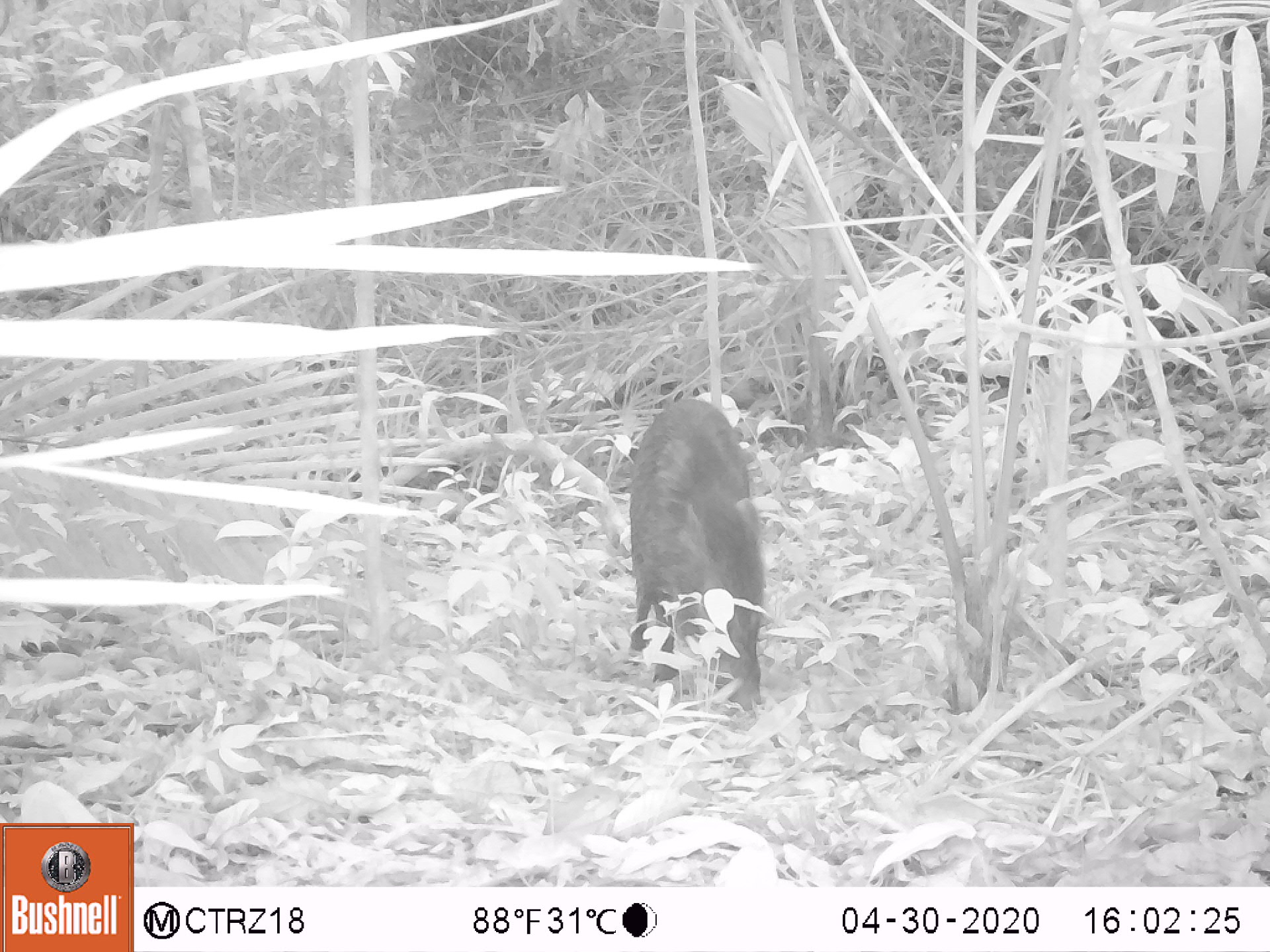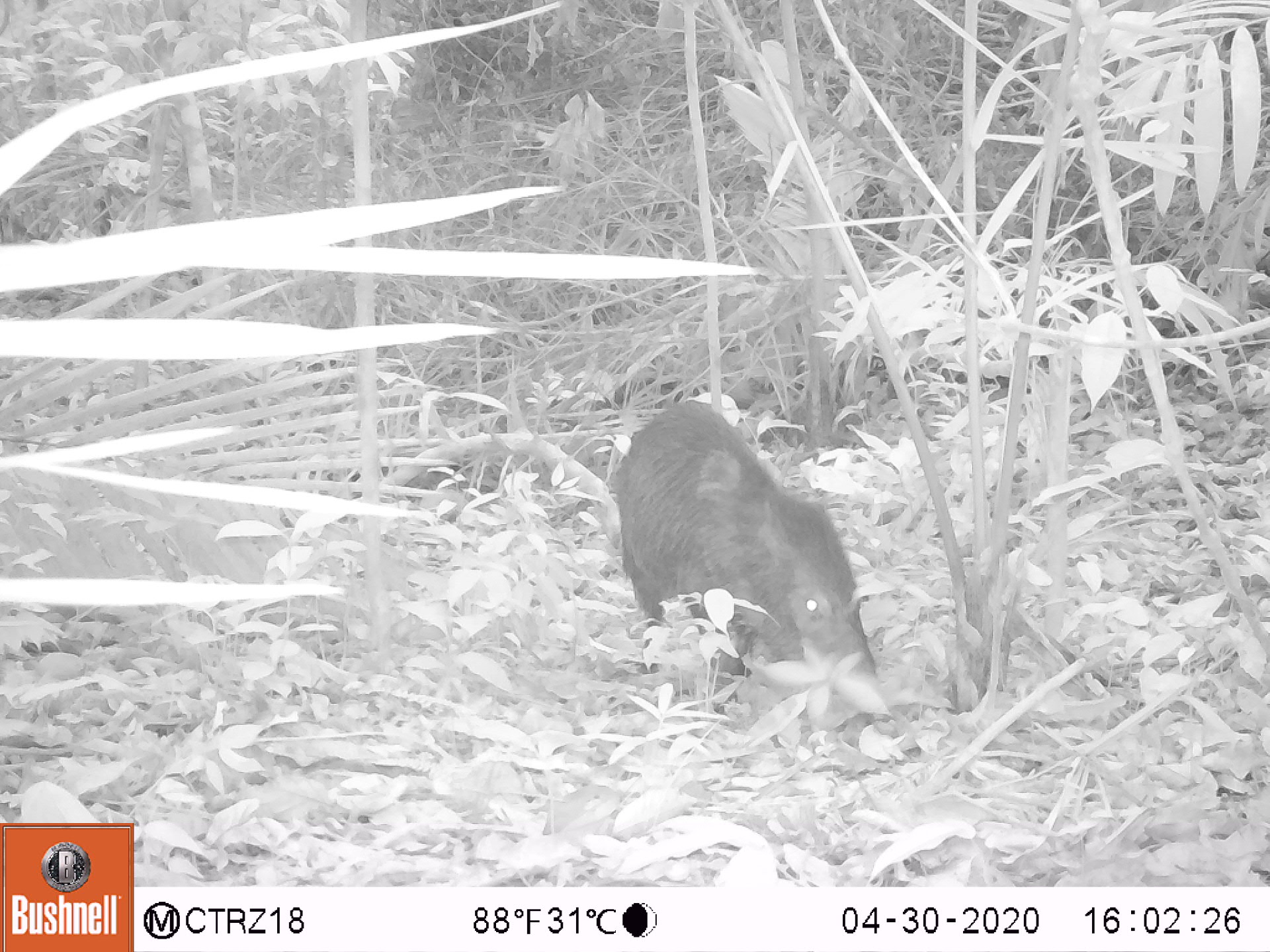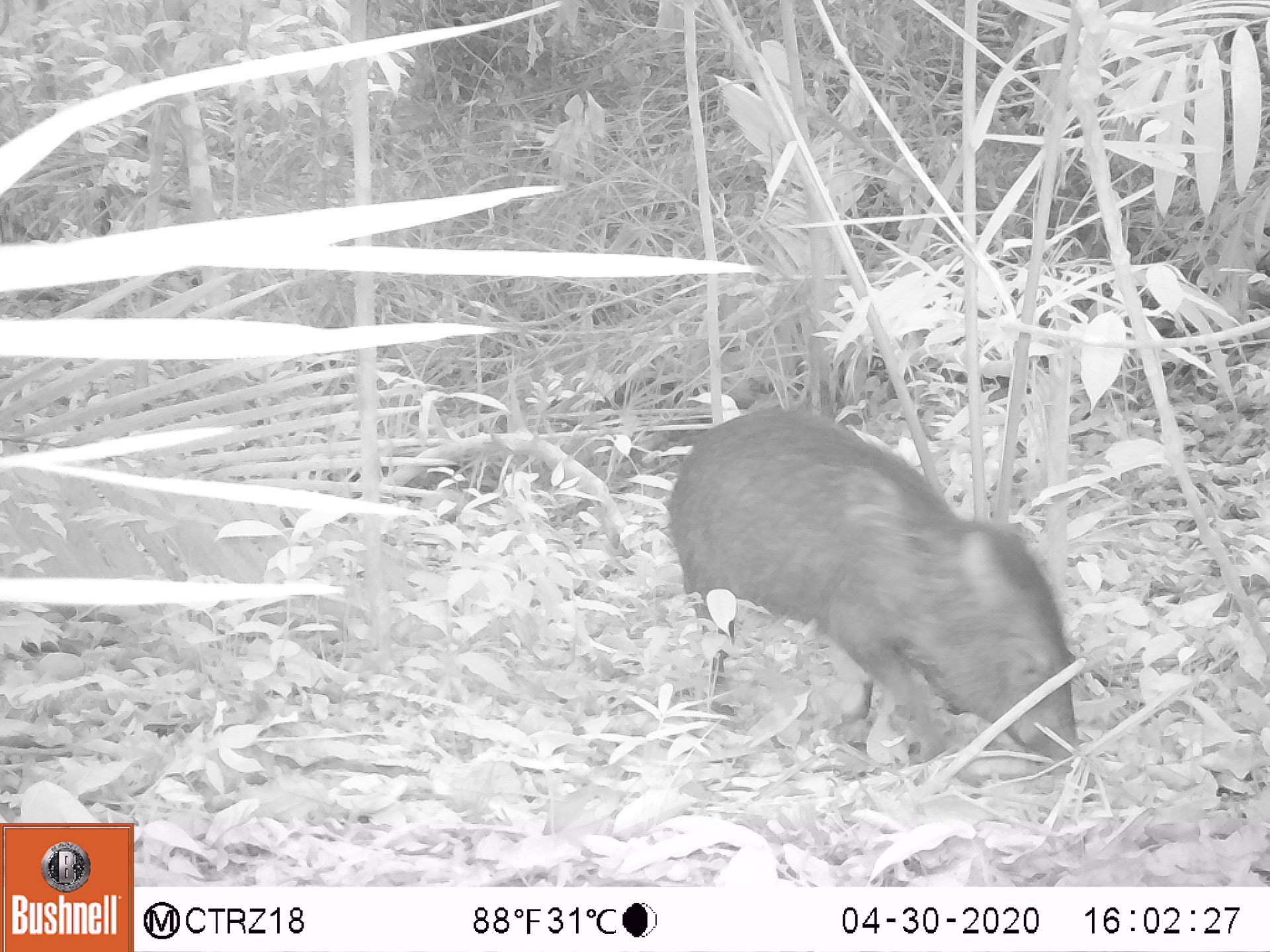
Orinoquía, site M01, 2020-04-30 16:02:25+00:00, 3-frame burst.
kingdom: Animalia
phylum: Chordata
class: Mammalia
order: Artiodactyla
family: Tayassuidae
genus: Pecari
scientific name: Pecari tajacu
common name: collared peccary